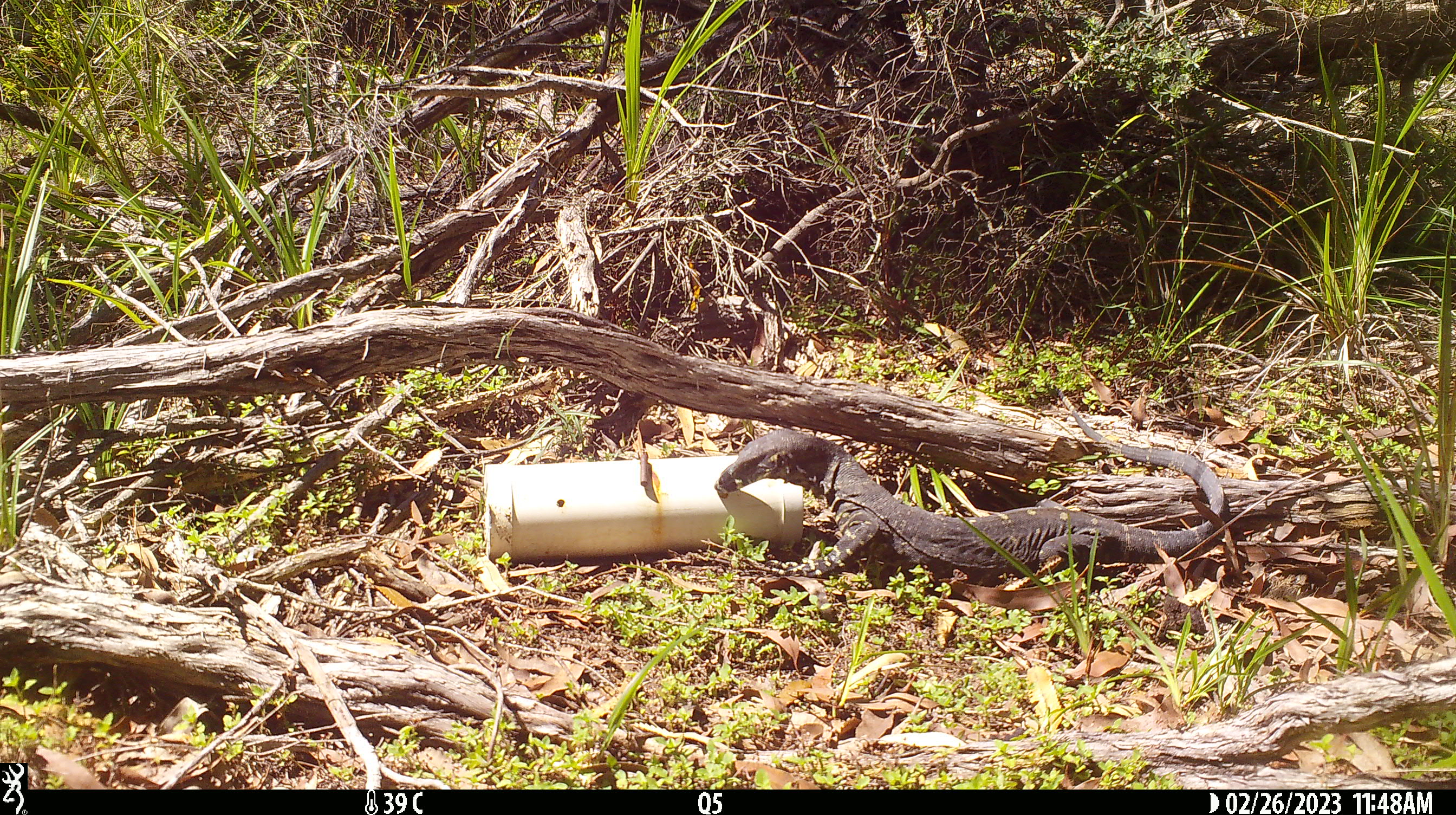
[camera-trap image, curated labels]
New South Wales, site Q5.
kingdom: Animalia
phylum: Chordata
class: Reptilia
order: Squamata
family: Varanidae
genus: Varanus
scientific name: Varanus varius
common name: lace monitor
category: goanna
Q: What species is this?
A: Goanna (lace monitor) (Varanus varius).